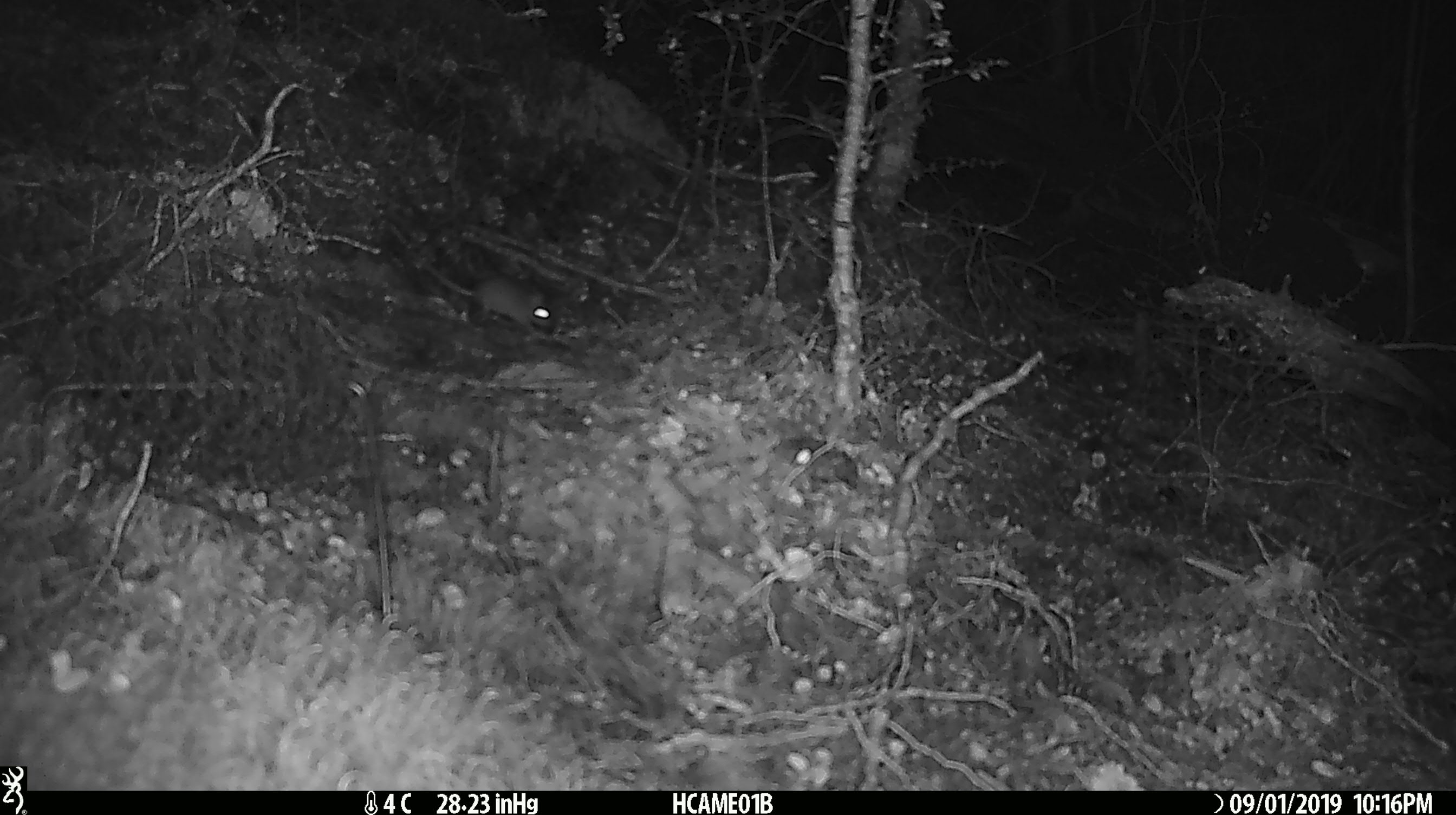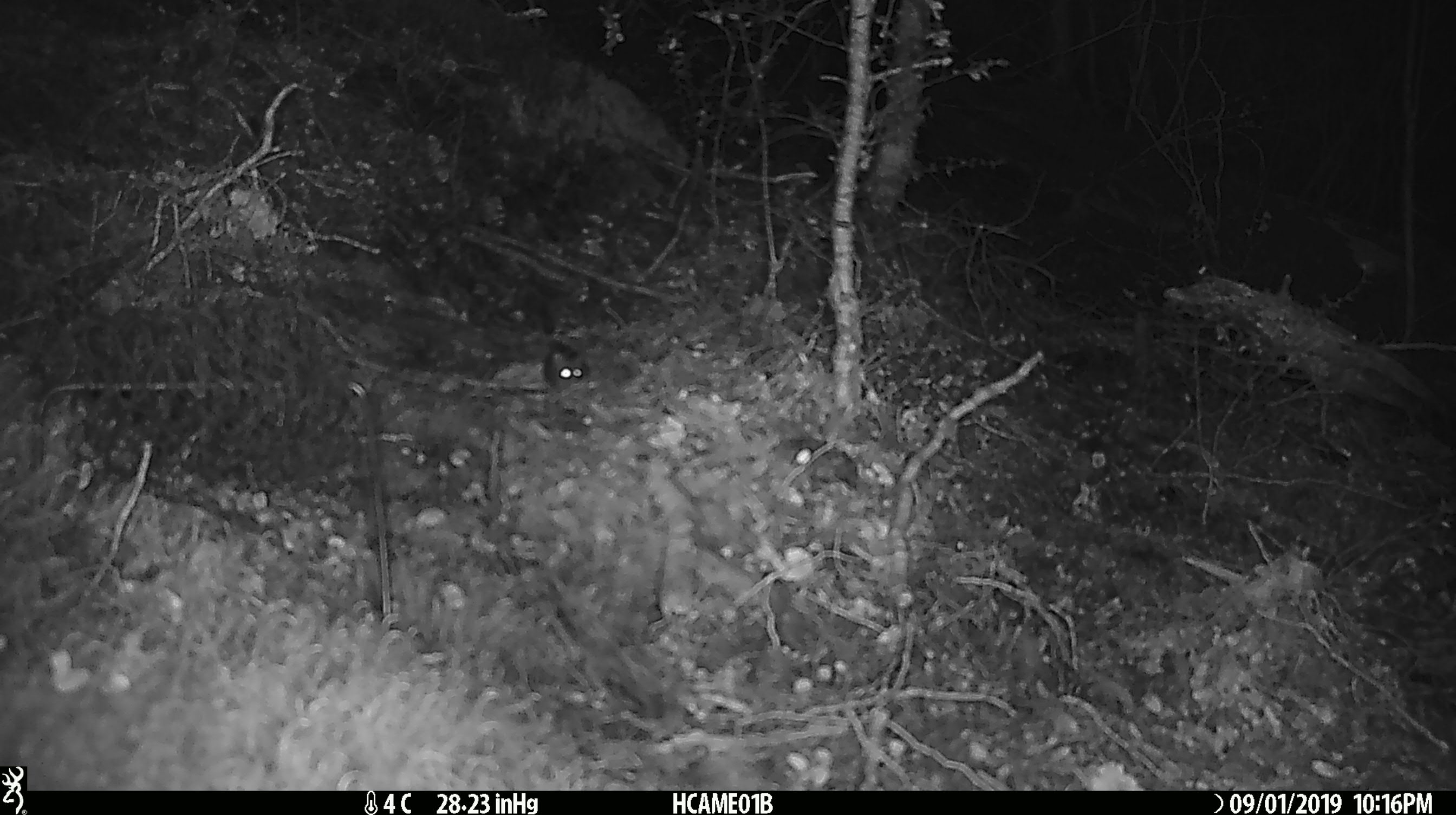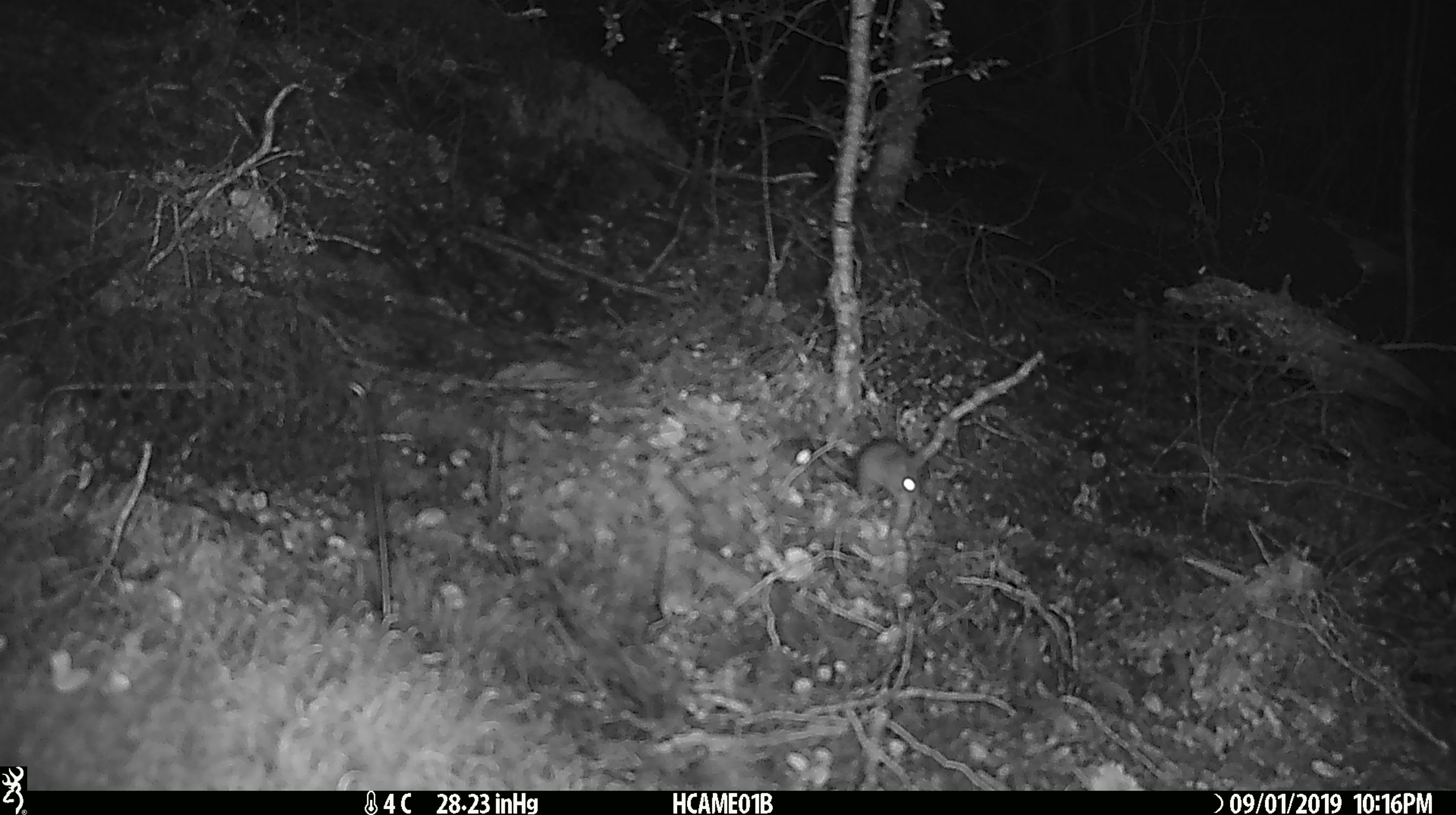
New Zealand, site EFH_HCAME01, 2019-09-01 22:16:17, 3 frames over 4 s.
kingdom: Animalia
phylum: Chordata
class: Mammalia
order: Rodentia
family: Muridae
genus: Mus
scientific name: Mus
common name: mouse